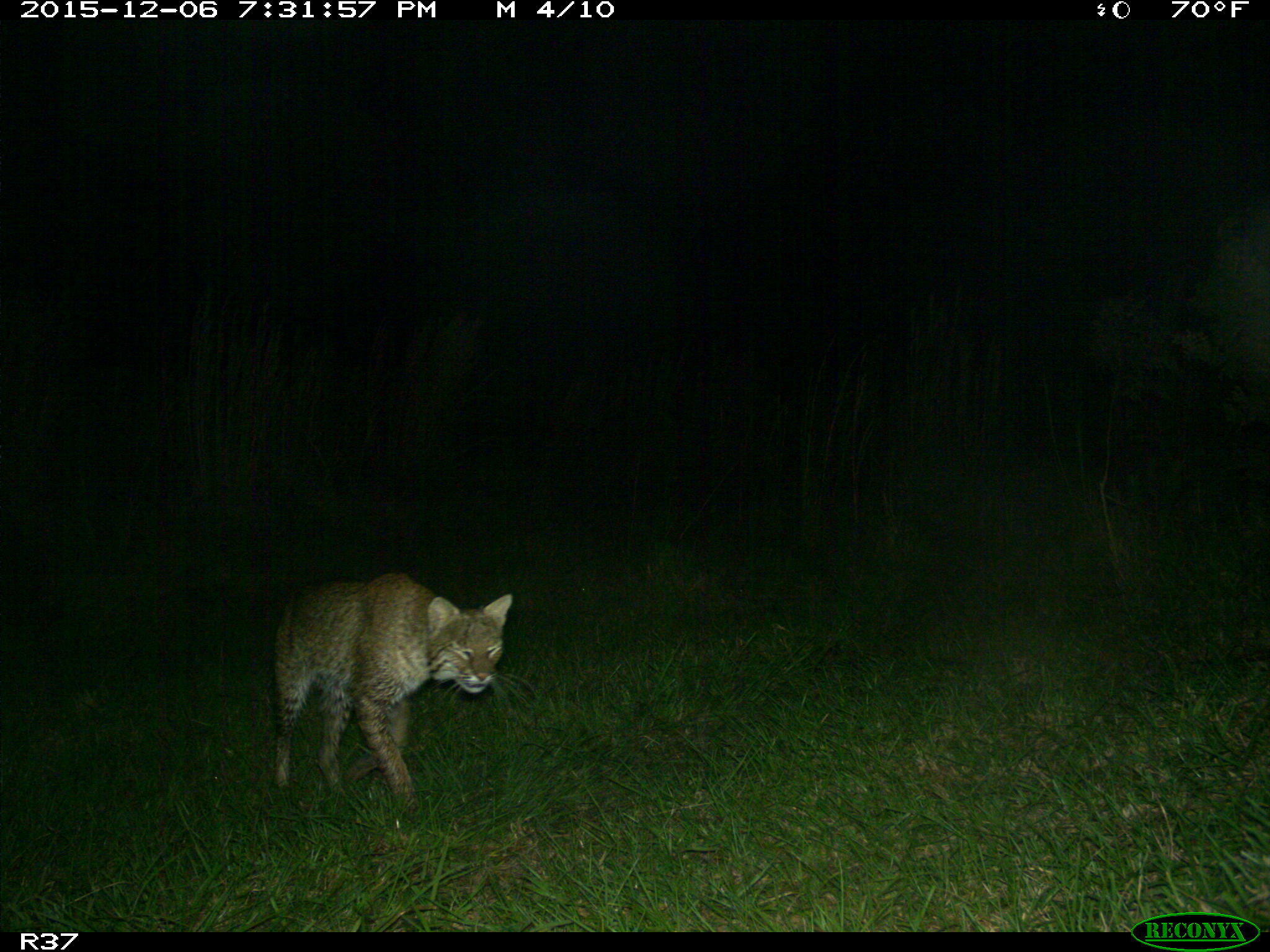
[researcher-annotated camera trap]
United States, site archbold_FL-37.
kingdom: Animalia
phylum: Chordata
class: Mammalia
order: Carnivora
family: Felidae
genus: Lynx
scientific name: Lynx rufus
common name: bobcat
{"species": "Lynx rufus (bobcat)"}